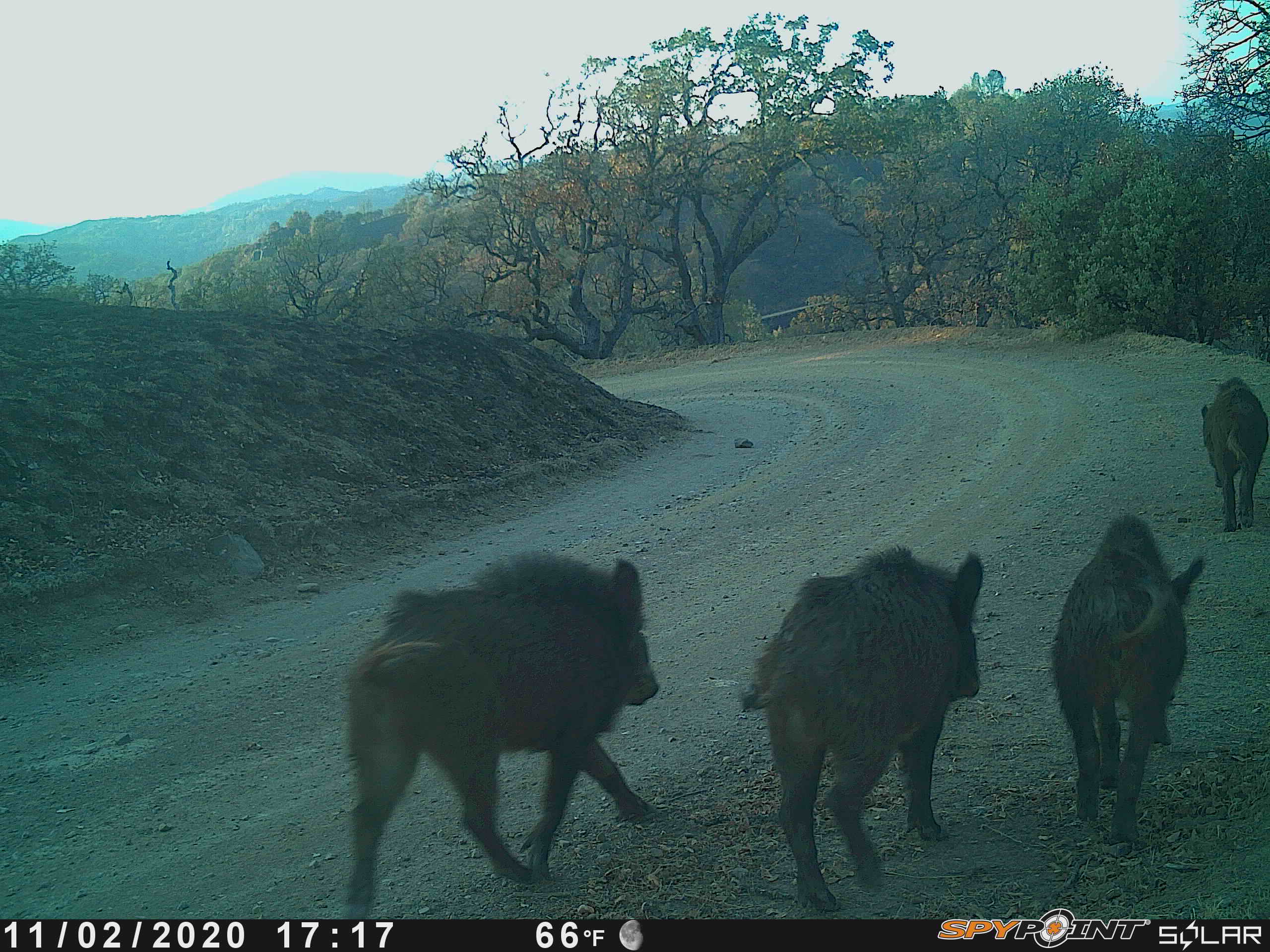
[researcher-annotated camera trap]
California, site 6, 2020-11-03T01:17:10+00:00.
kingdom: Animalia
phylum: Chordata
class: Mammalia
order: Artiodactyla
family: Suidae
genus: Sus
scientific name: Sus scrofa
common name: wild boar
Wild boar (Sus scrofa).